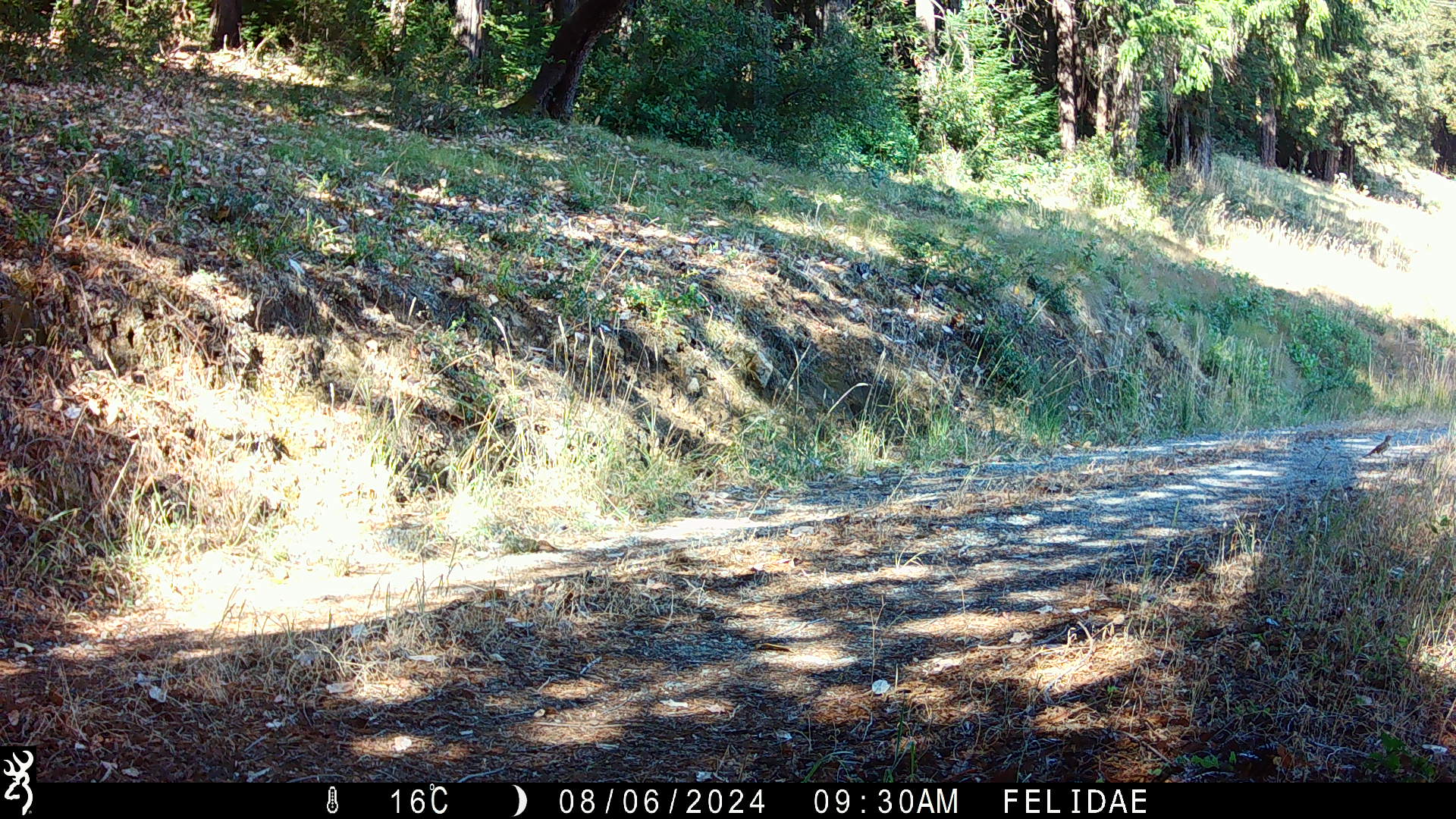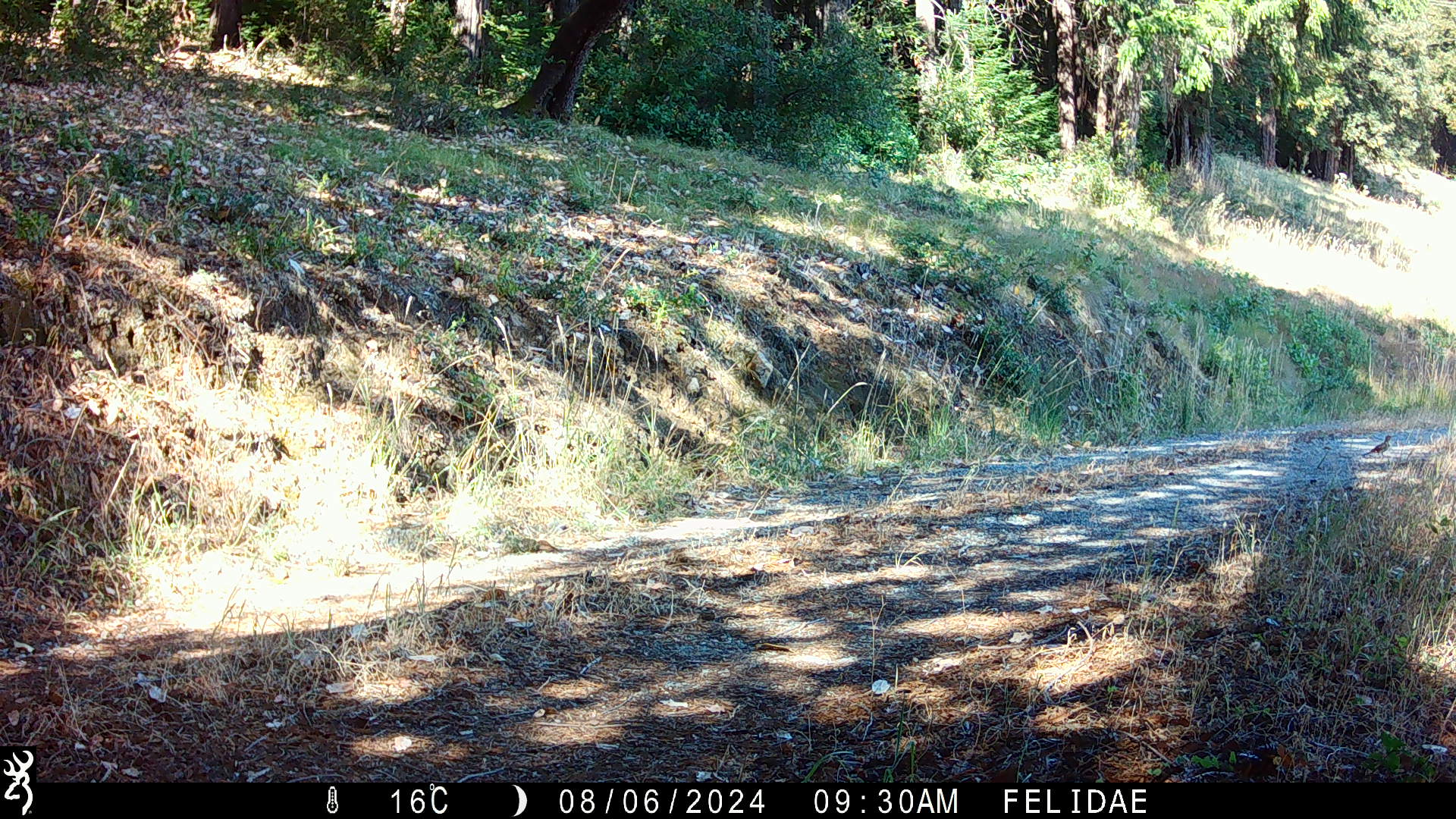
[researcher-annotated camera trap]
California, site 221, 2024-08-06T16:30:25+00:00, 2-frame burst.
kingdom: Animalia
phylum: Chordata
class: Aves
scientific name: Aves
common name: bird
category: unknown bird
Unknown bird (bird) (Aves).